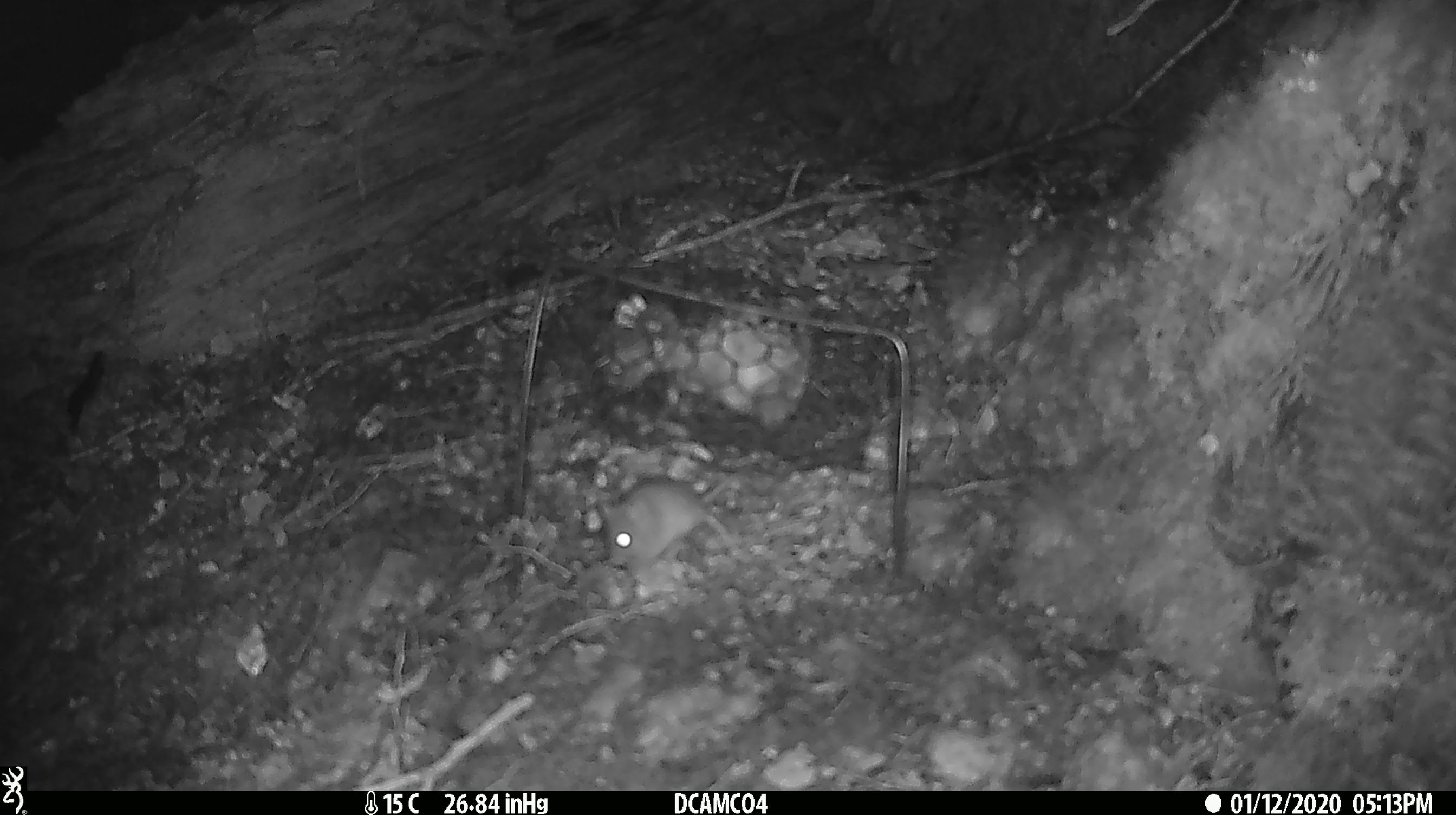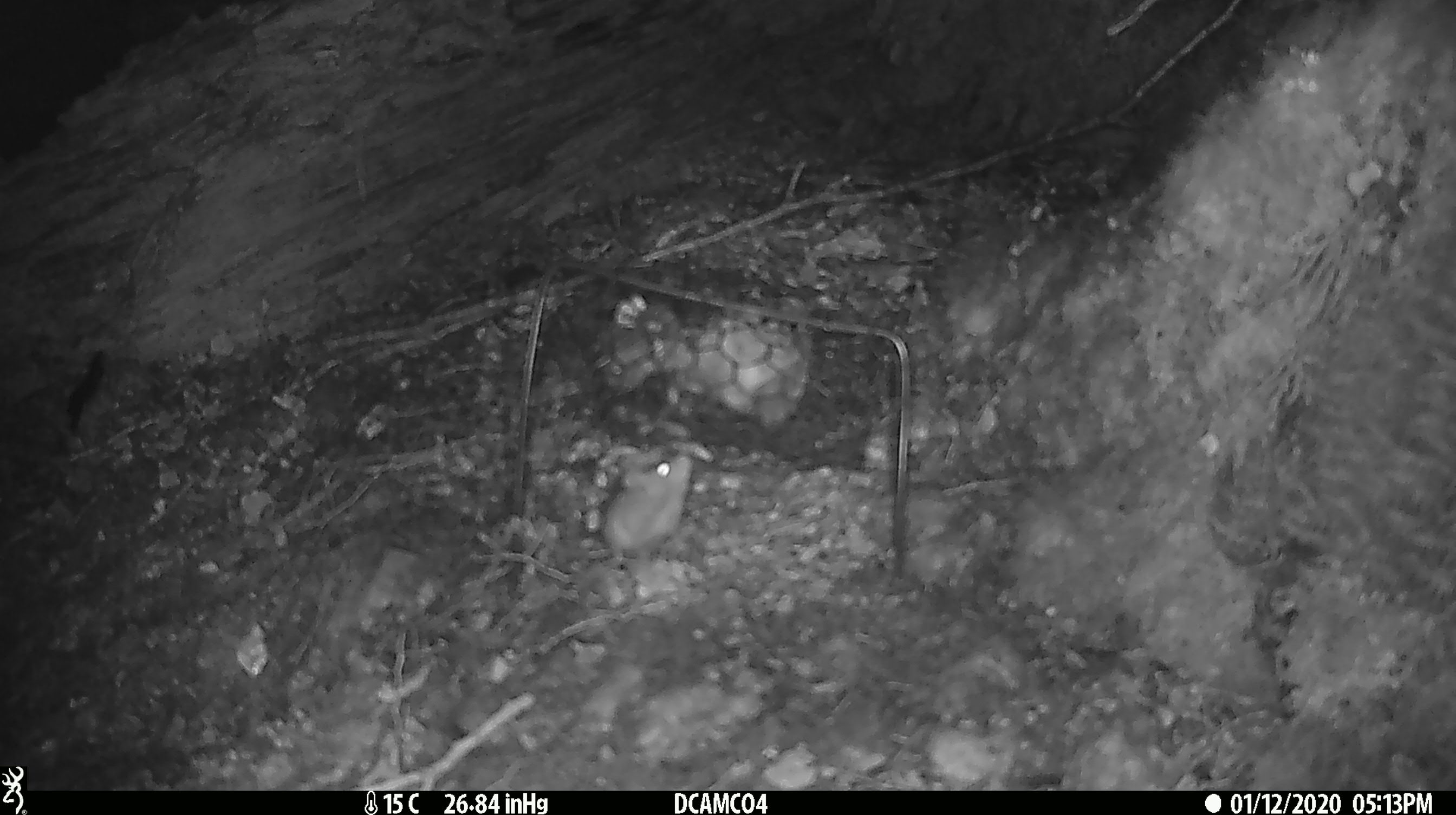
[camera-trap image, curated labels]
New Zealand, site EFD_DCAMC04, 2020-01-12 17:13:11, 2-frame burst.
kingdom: Animalia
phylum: Chordata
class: Mammalia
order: Rodentia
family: Muridae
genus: Mus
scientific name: Mus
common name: mouse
Mouse (Mus).